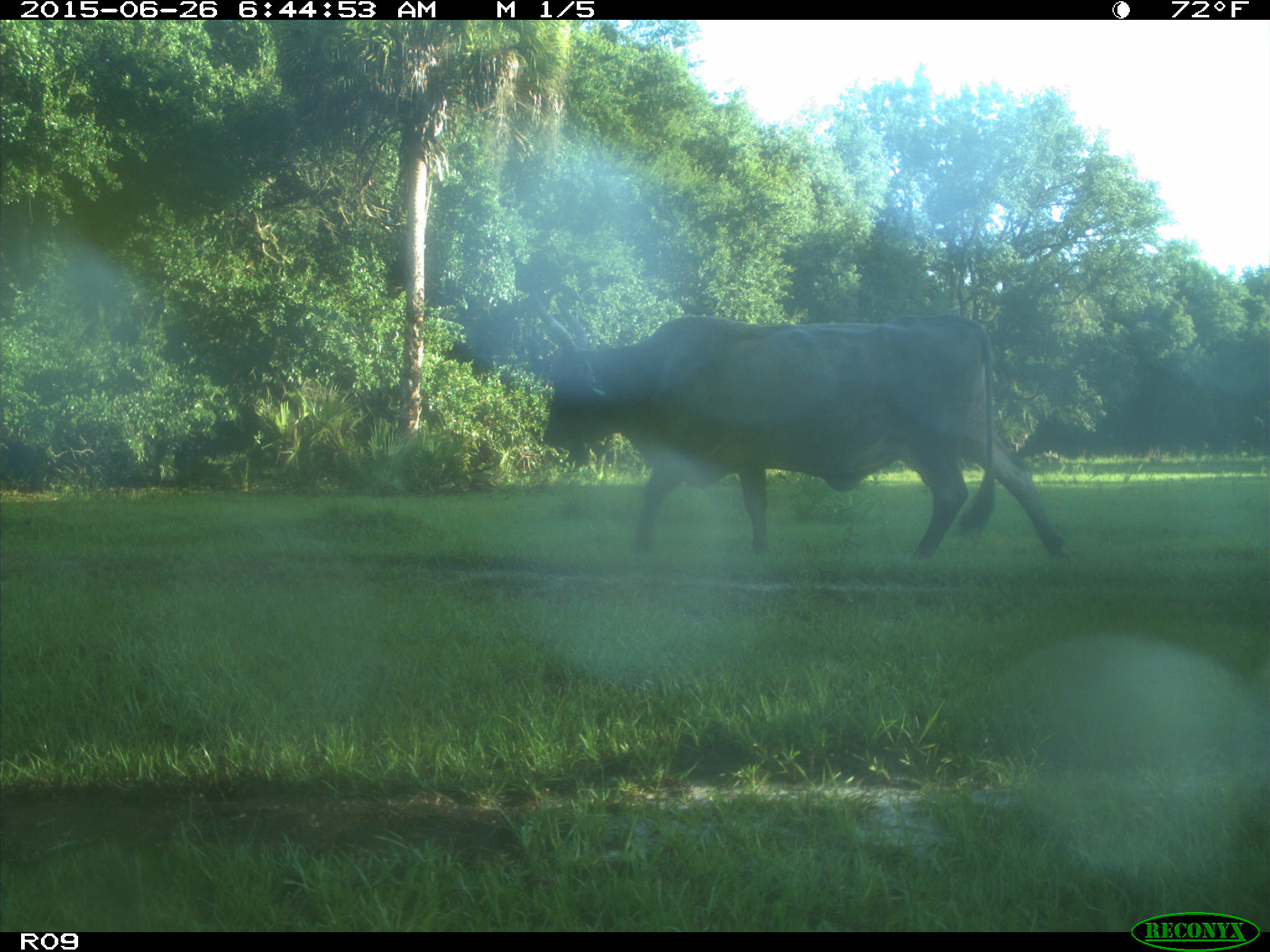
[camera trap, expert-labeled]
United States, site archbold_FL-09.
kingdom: Animalia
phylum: Chordata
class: Mammalia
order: Artiodactyla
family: Bovidae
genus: Bos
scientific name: Bos taurus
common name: domestic cow